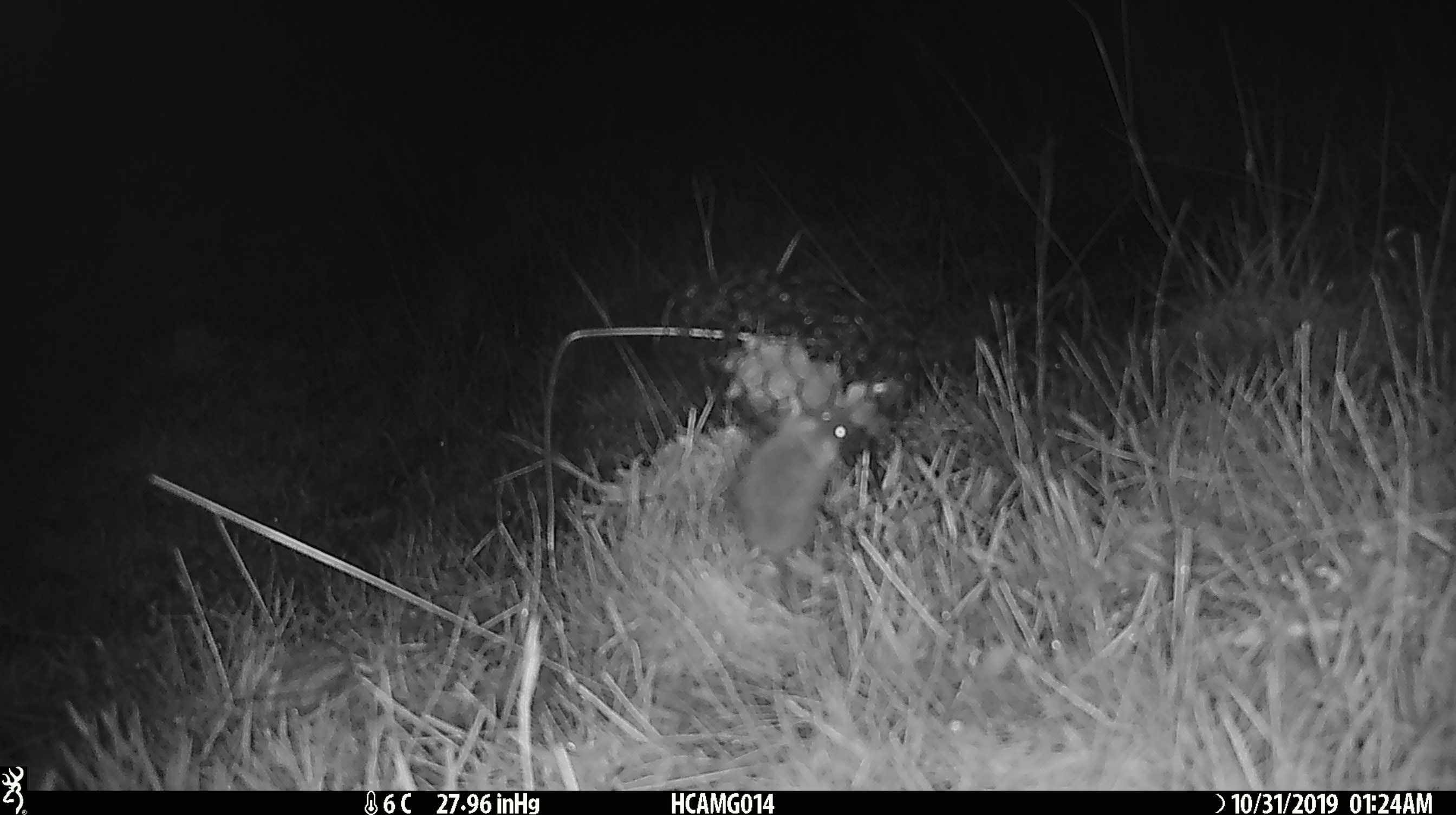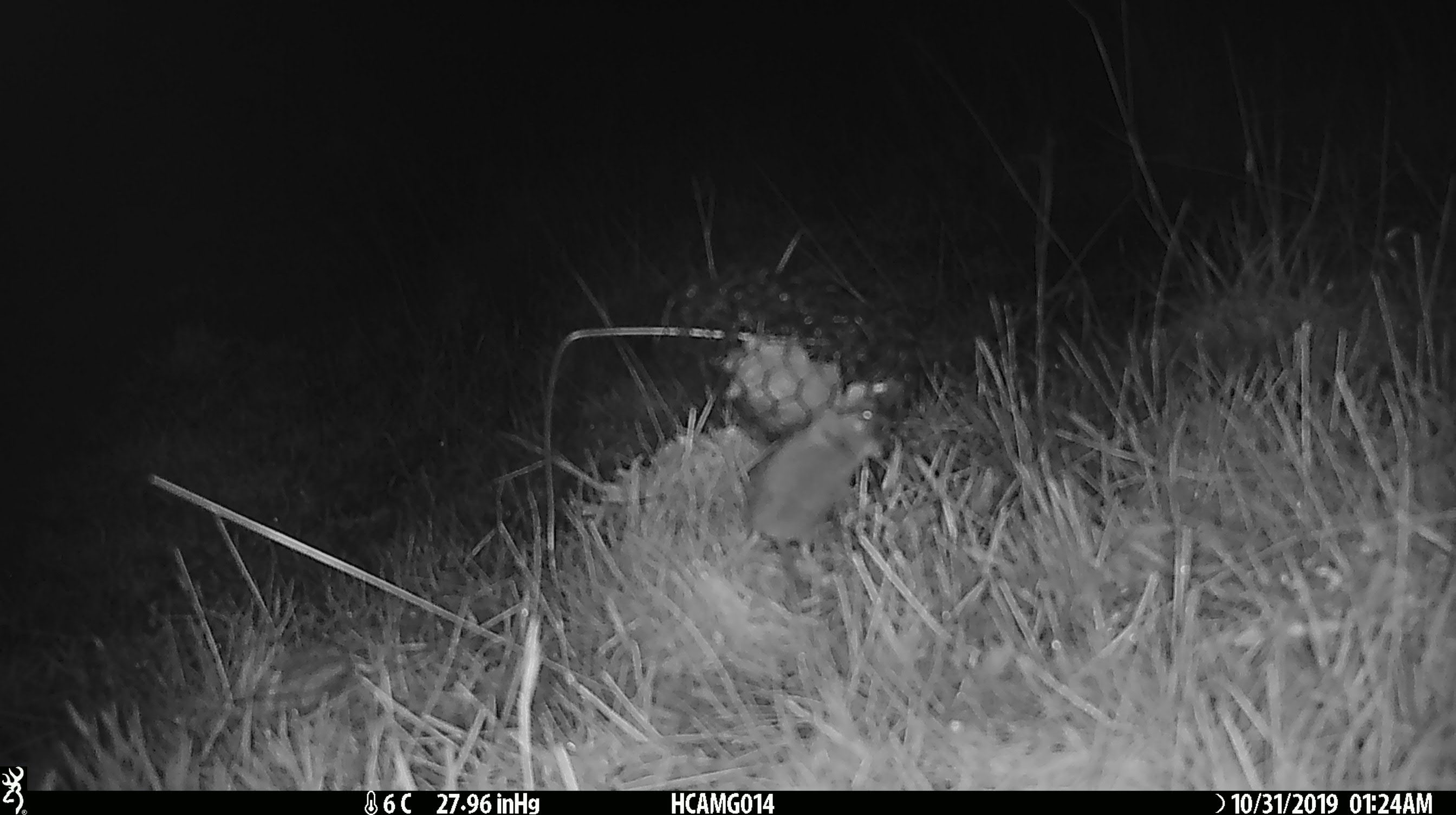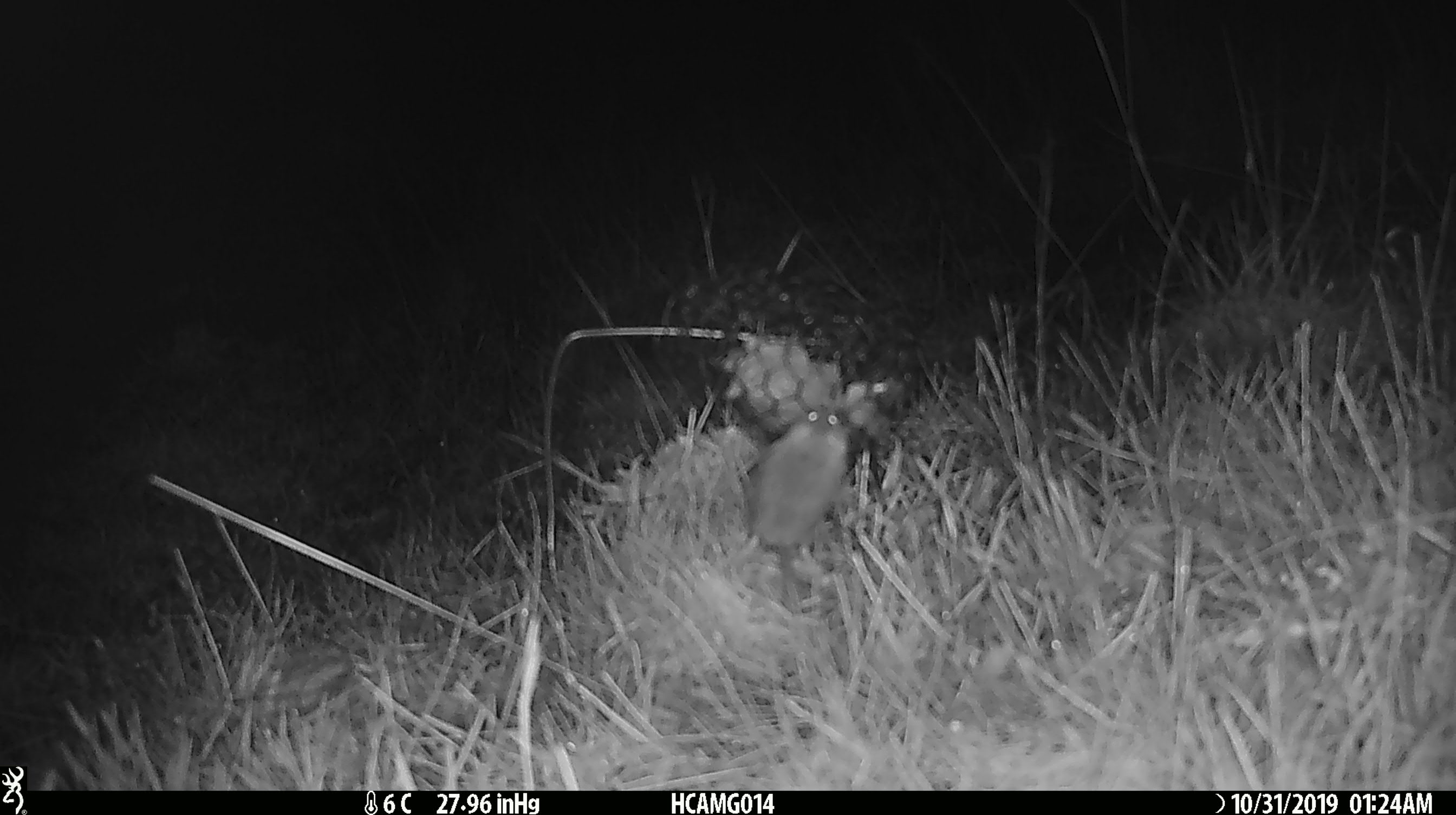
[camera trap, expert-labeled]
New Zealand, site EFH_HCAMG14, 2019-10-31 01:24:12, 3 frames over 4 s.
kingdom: Animalia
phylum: Chordata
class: Mammalia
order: Rodentia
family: Muridae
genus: Mus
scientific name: Mus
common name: mouse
Mouse (Mus).